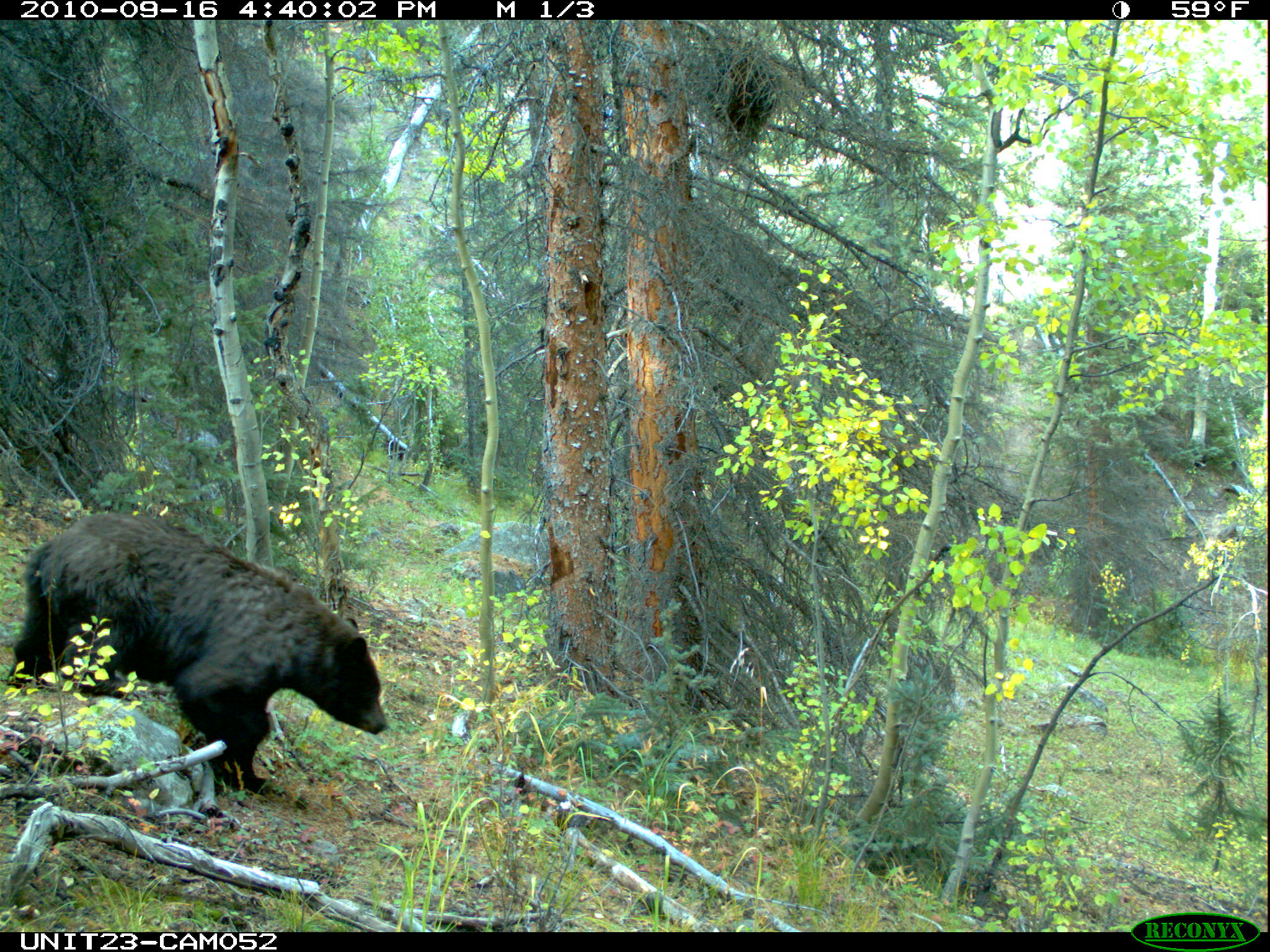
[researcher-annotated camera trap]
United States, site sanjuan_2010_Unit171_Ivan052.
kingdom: Animalia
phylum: Chordata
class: Mammalia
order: Carnivora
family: Ursidae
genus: Ursus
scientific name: Ursus americanus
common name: american black bear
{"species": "Ursus americanus (american black bear)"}